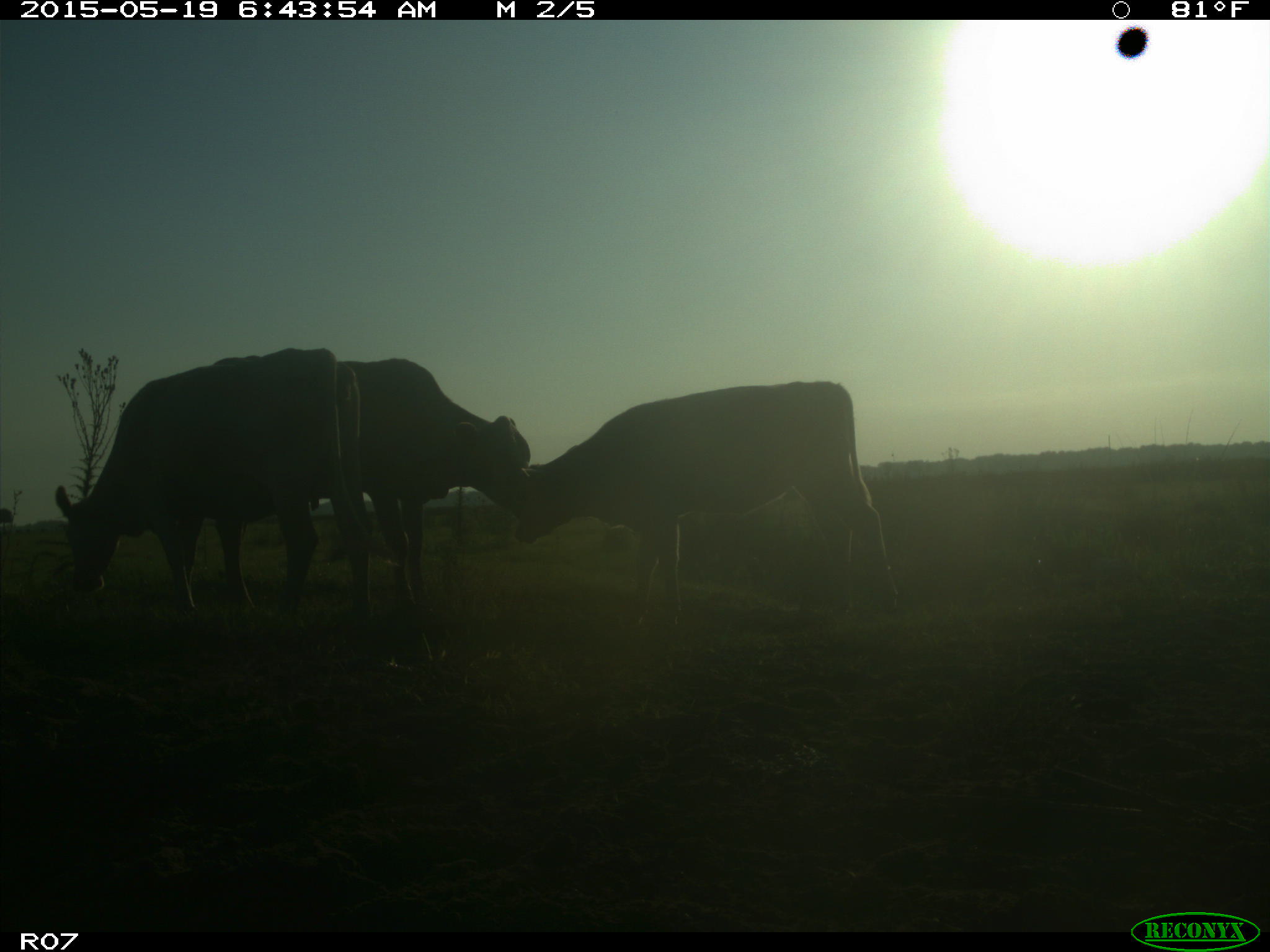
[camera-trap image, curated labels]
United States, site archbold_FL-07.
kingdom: Animalia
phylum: Chordata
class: Mammalia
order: Artiodactyla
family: Bovidae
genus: Bos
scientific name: Bos taurus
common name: domestic cow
Bos taurus (domestic cow).